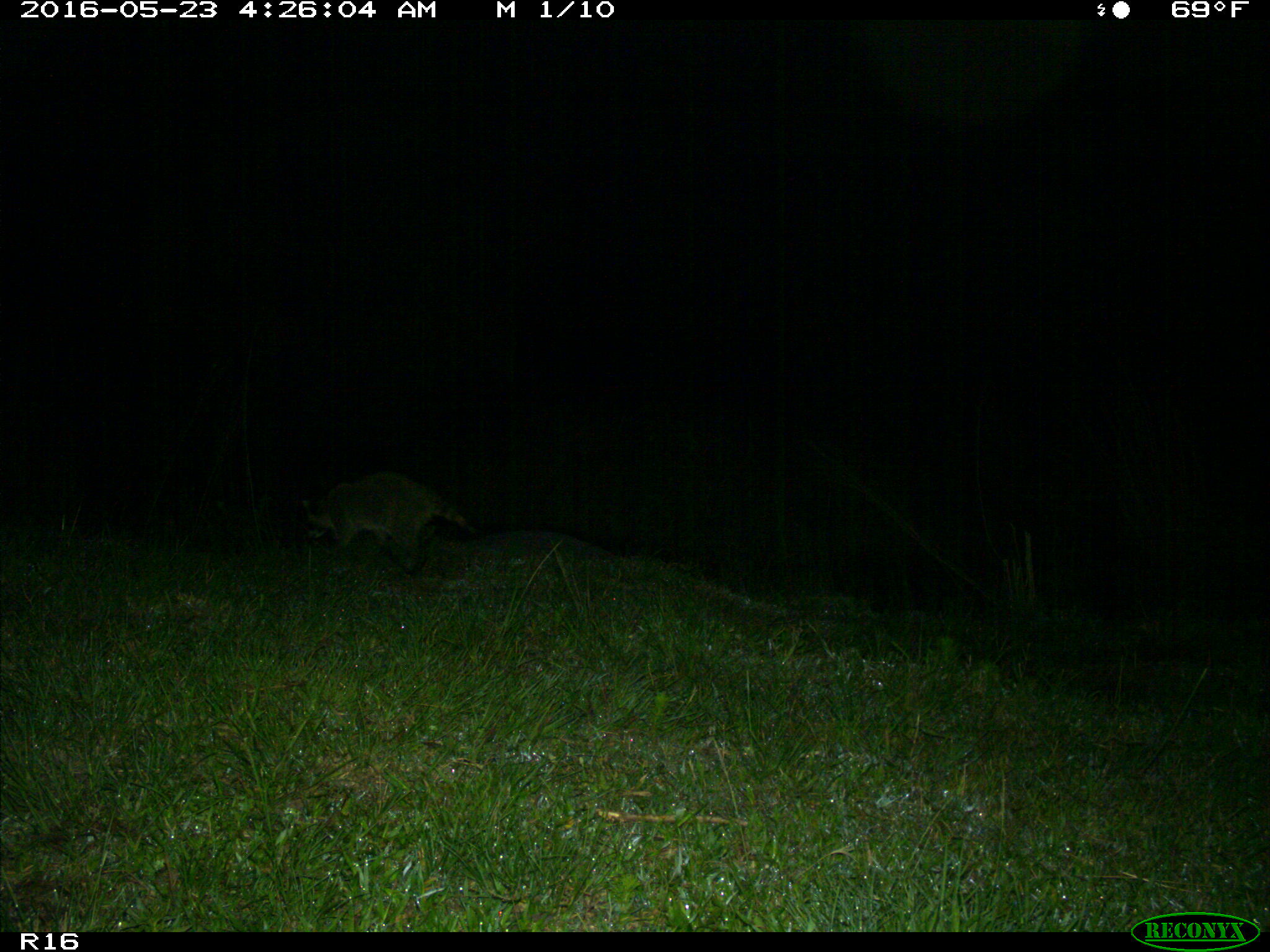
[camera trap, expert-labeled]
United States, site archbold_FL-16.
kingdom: Animalia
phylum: Chordata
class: Mammalia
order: Carnivora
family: Procyonidae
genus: Procyon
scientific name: Procyon lotor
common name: common raccoon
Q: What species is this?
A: Procyon lotor (common raccoon).